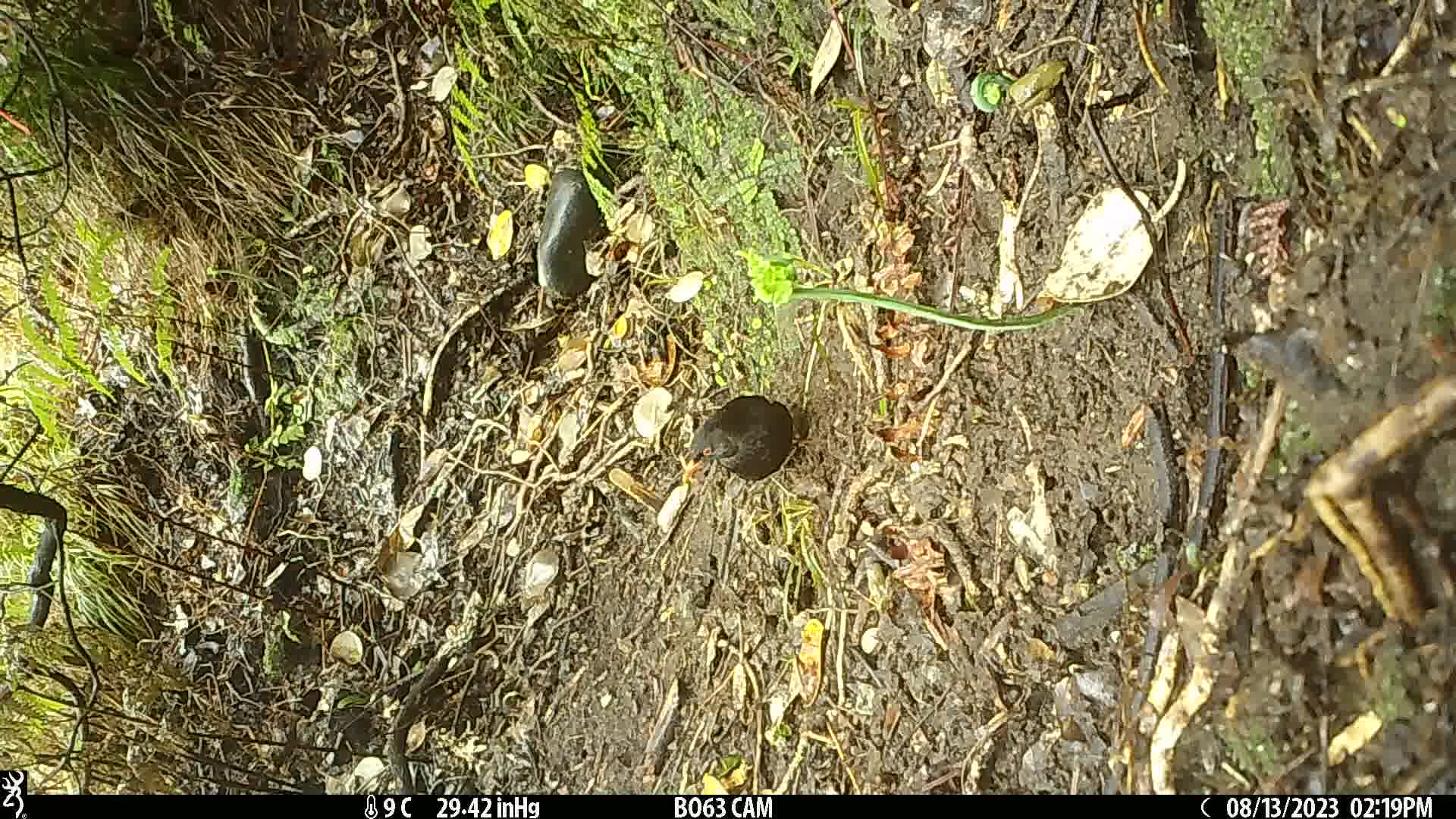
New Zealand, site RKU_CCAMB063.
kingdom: Animalia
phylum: Chordata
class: Aves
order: Passeriformes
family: Turdidae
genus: Turdus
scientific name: Turdus merula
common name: eurasian blackbird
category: blackbird